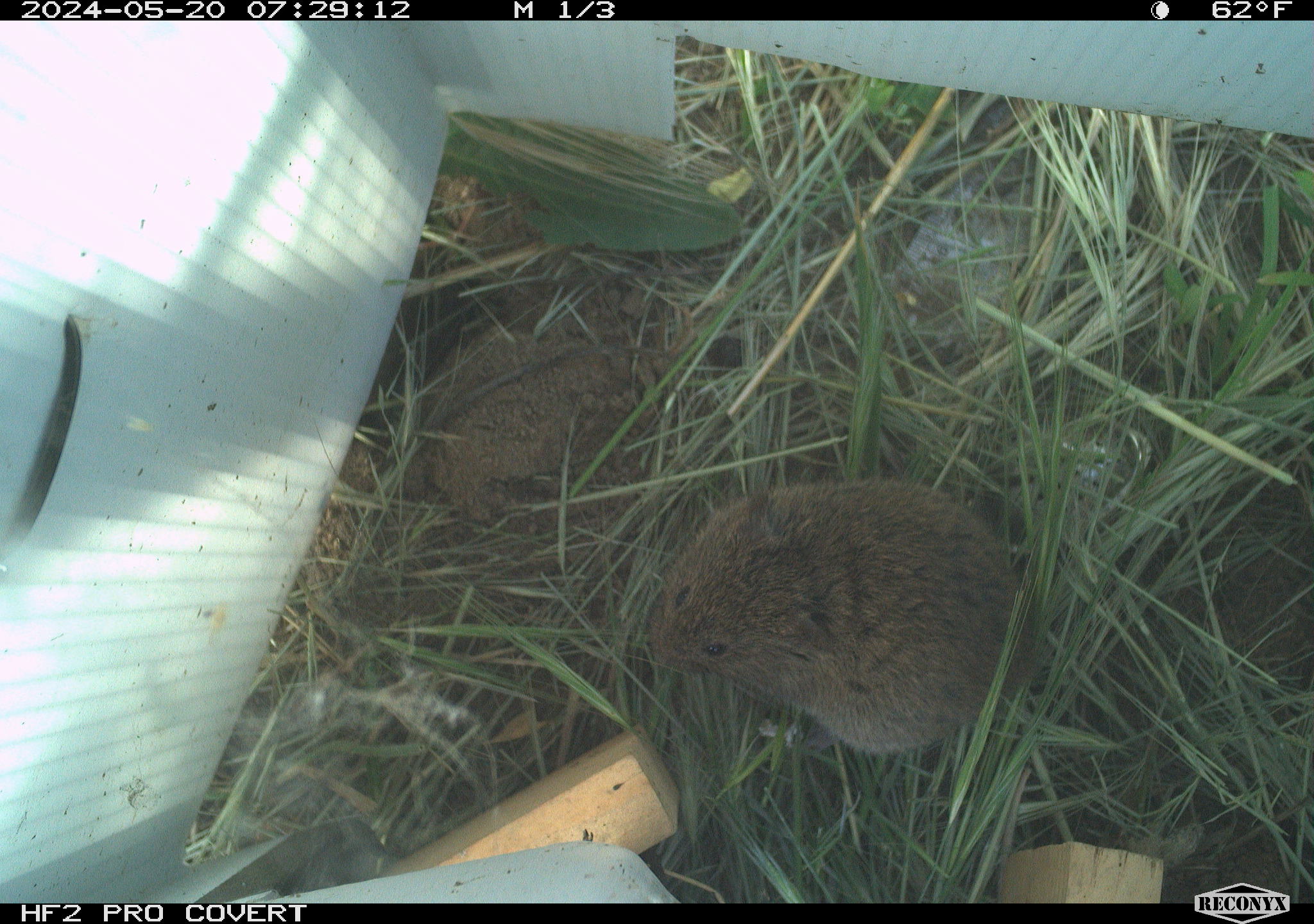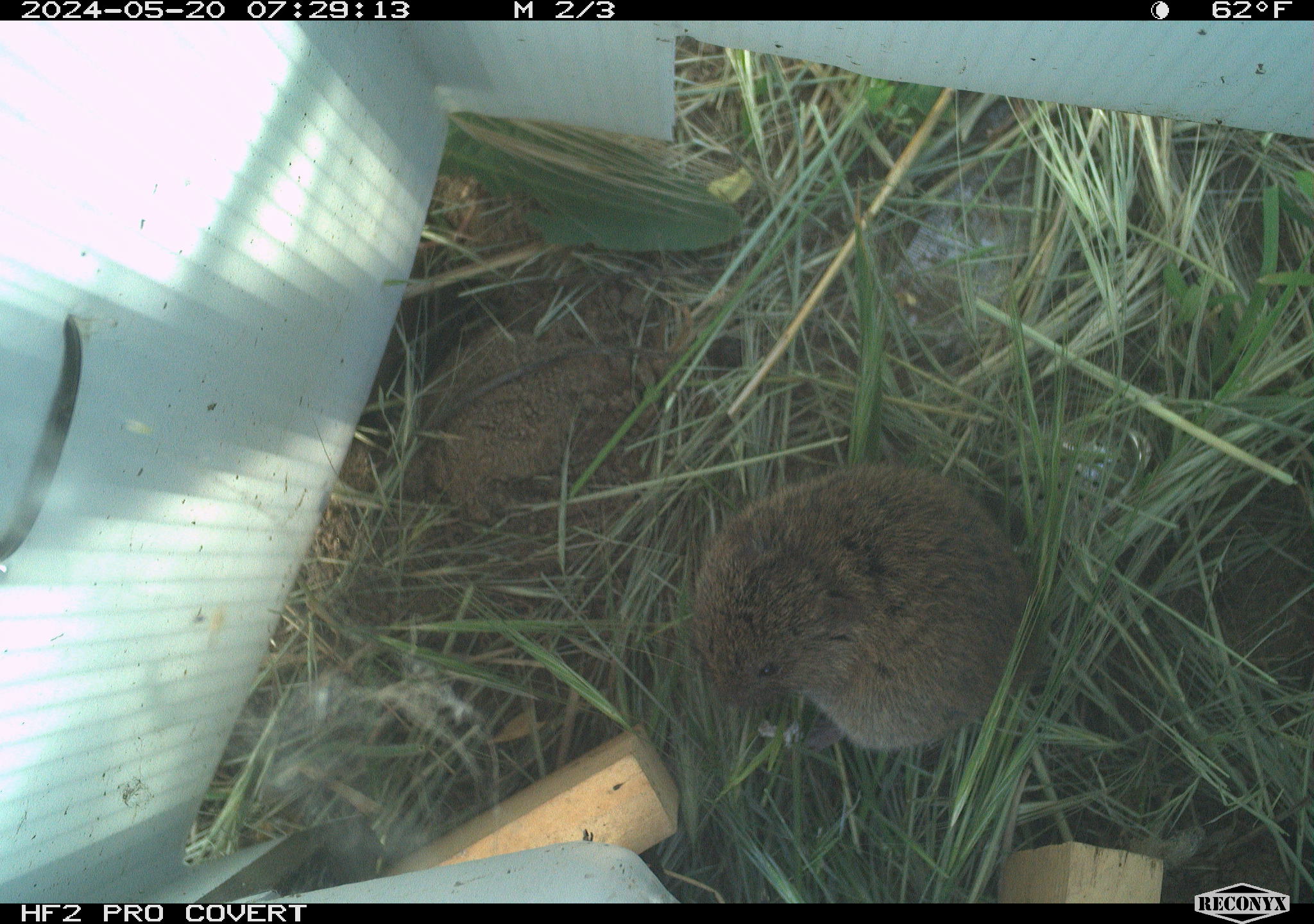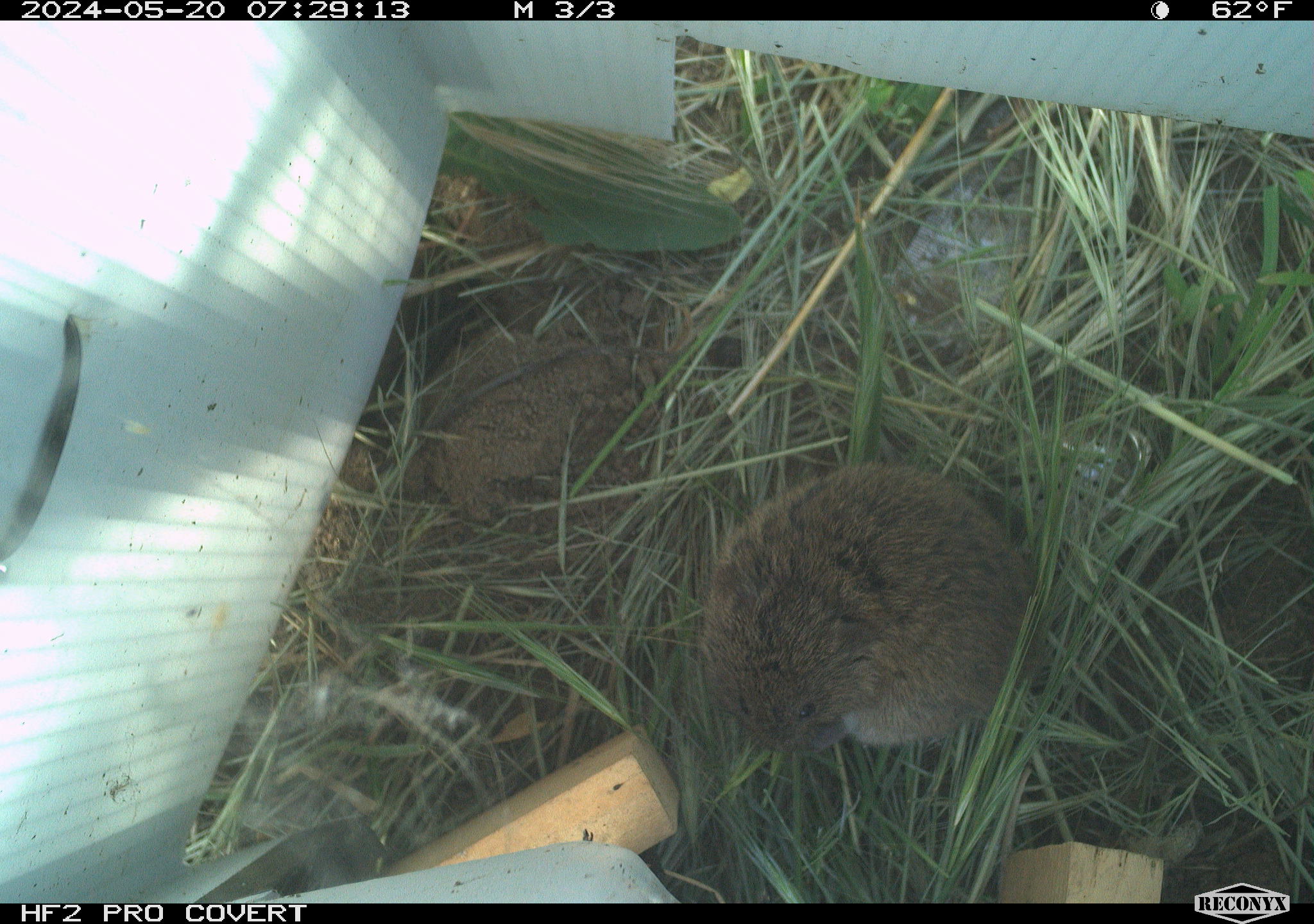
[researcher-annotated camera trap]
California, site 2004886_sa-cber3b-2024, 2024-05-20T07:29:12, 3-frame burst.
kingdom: Animalia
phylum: Chordata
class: Mammalia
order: Rodentia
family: Cricetidae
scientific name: Arvicolinae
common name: voles, lemmings, and muskrats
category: arvicolinae subfamily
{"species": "arvicolinae subfamily (voles, lemmings, and muskrats) (Arvicolinae)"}